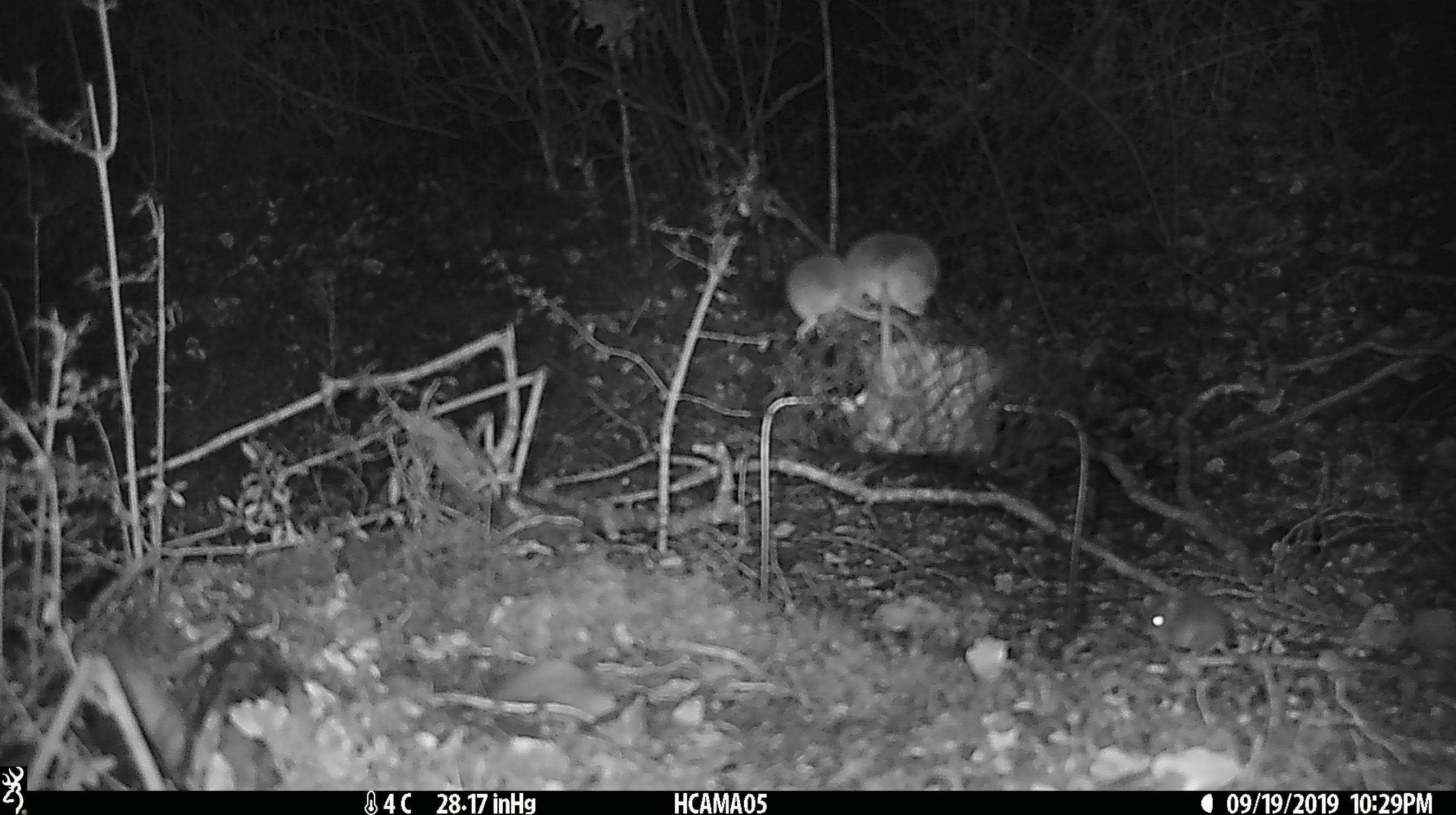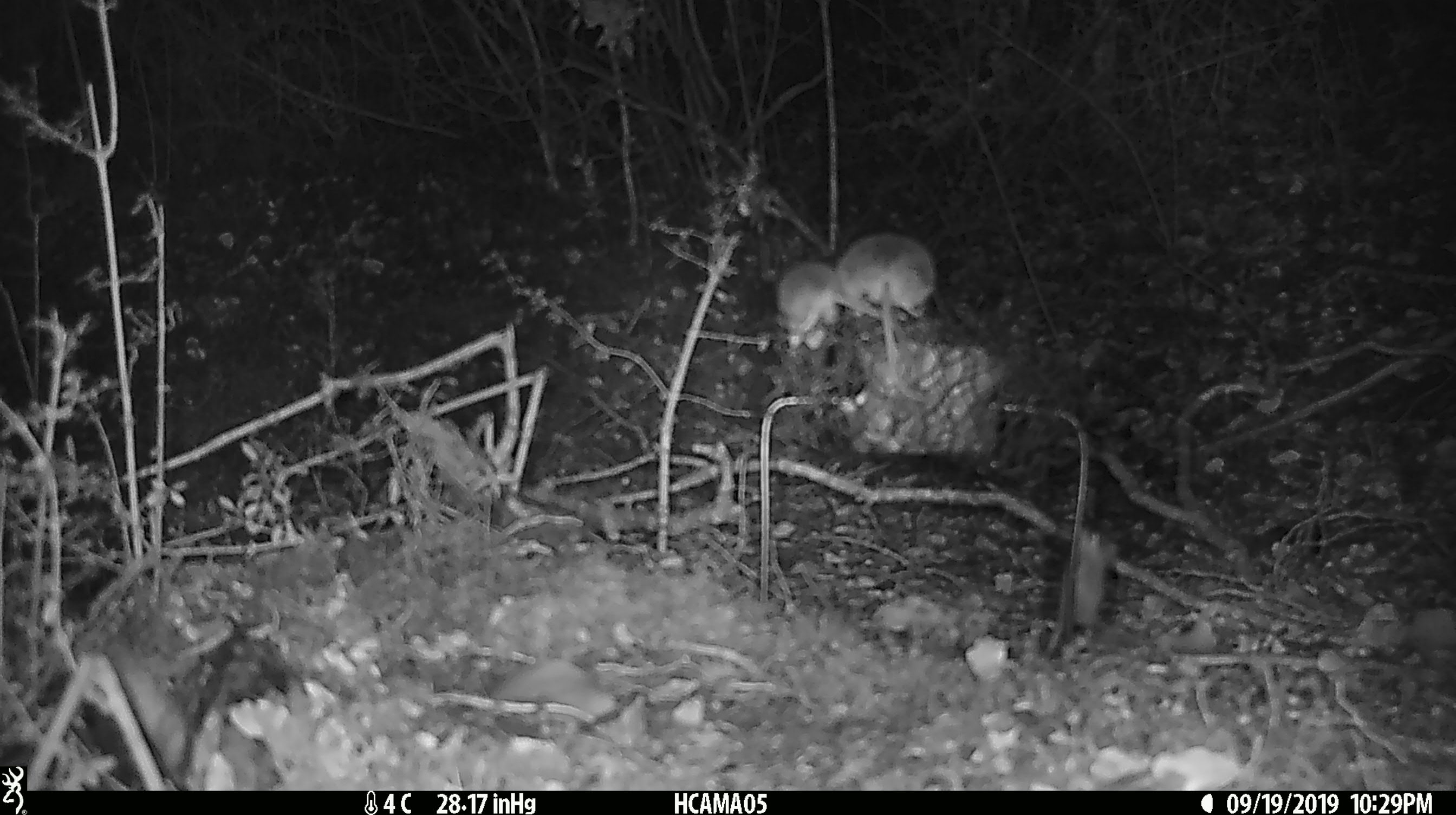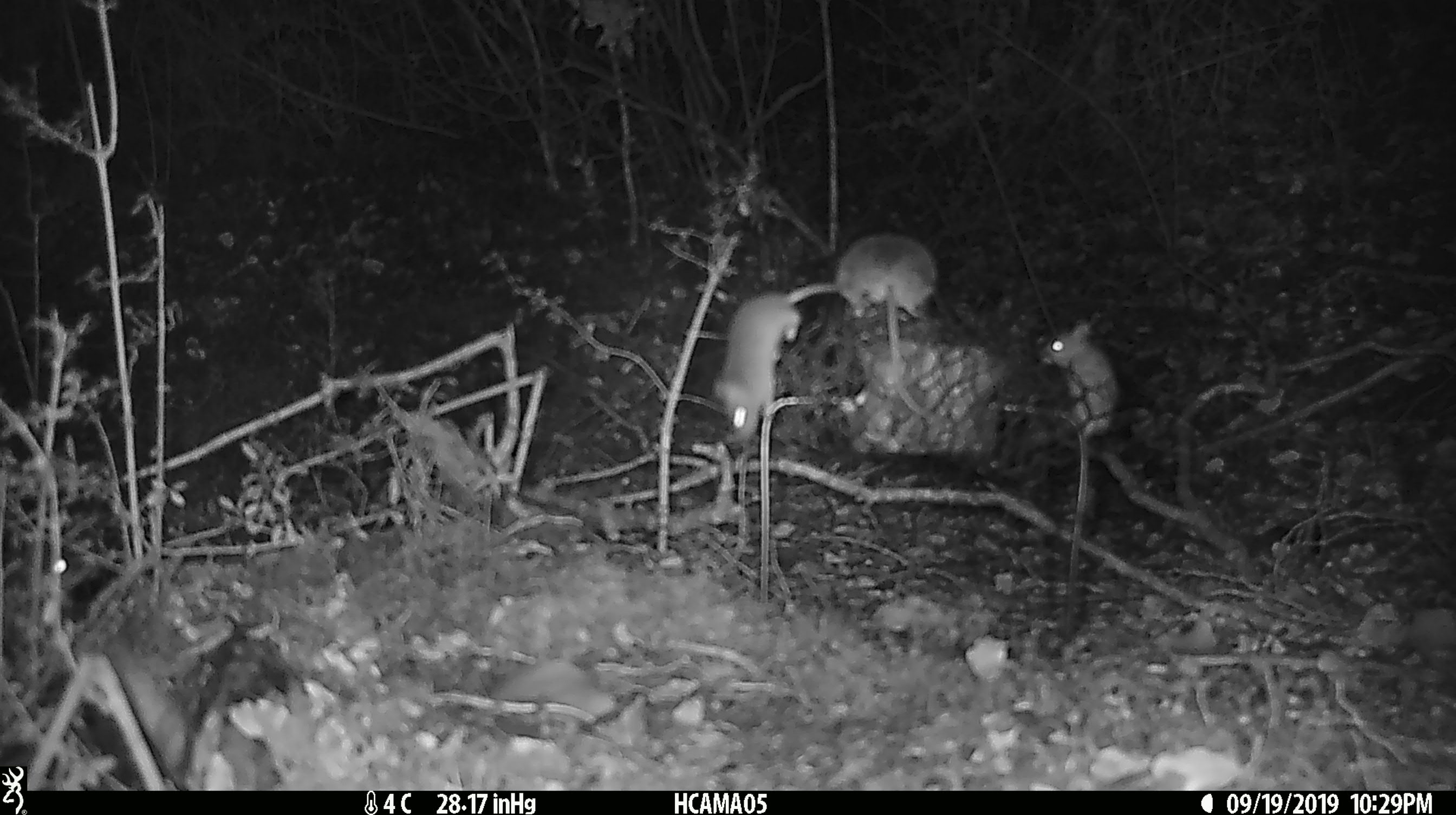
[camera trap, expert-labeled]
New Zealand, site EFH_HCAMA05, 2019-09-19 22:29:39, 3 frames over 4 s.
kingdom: Animalia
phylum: Chordata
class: Mammalia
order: Rodentia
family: Muridae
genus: Mus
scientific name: Mus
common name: mouse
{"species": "mouse (Mus)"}